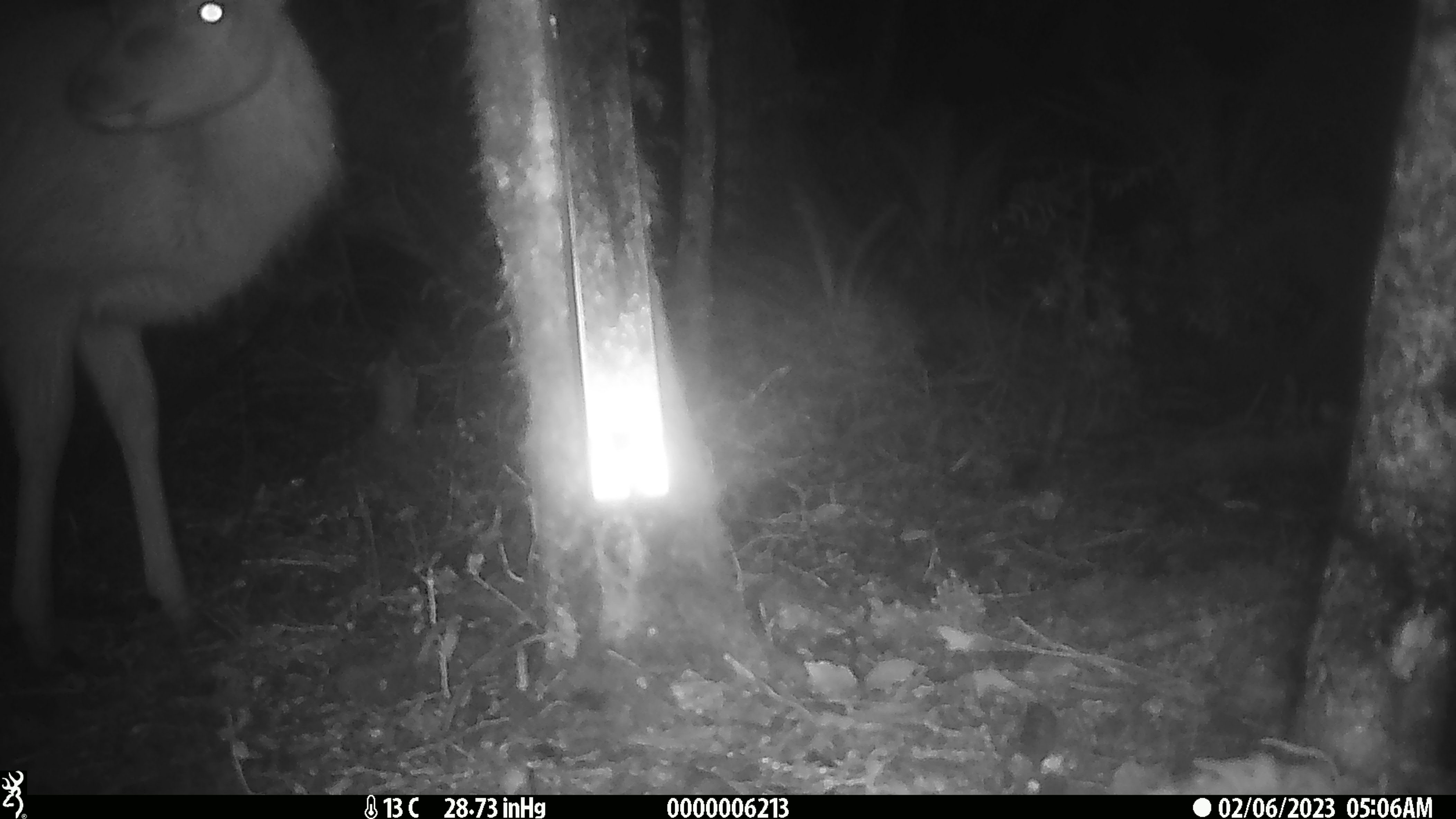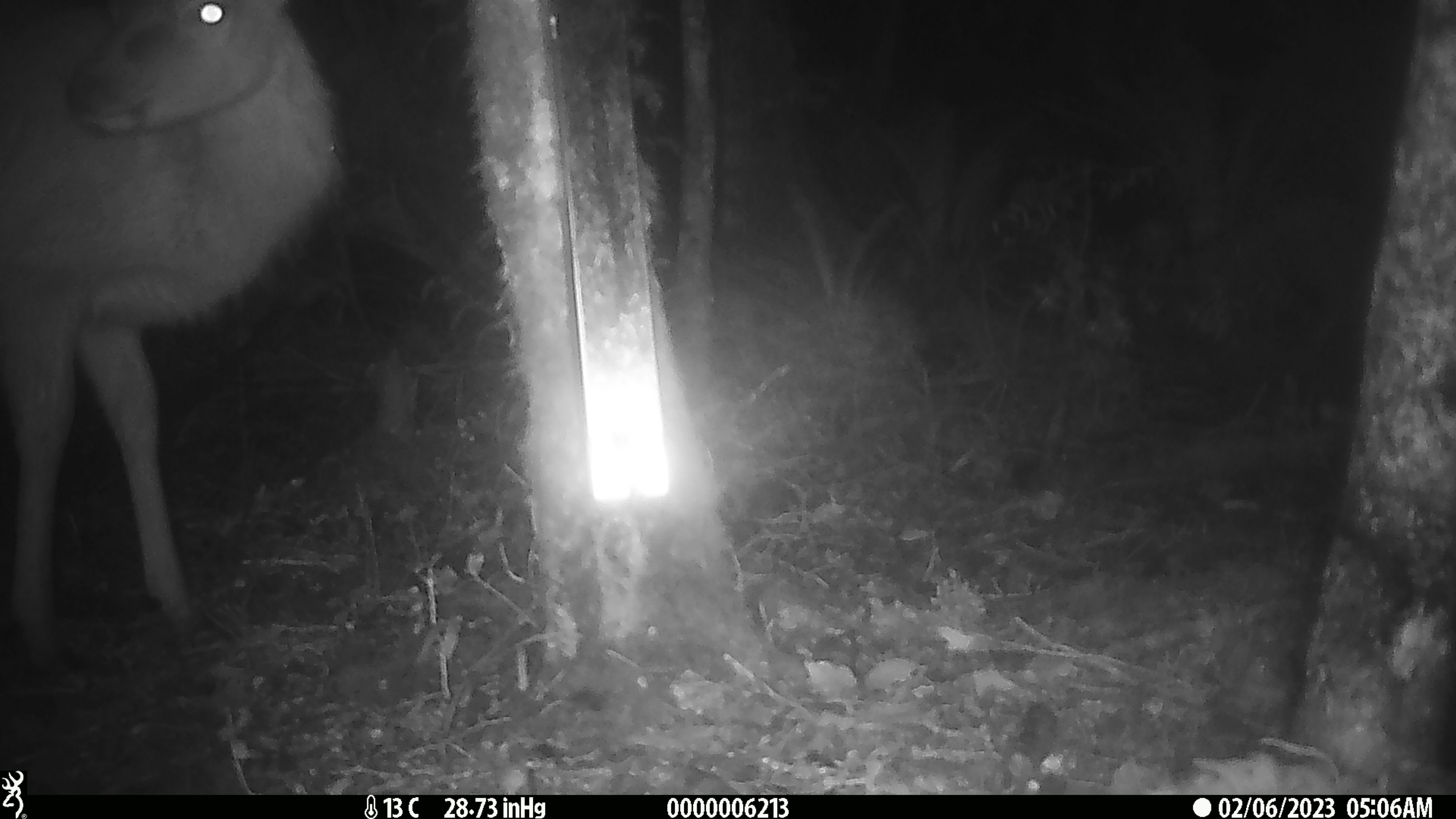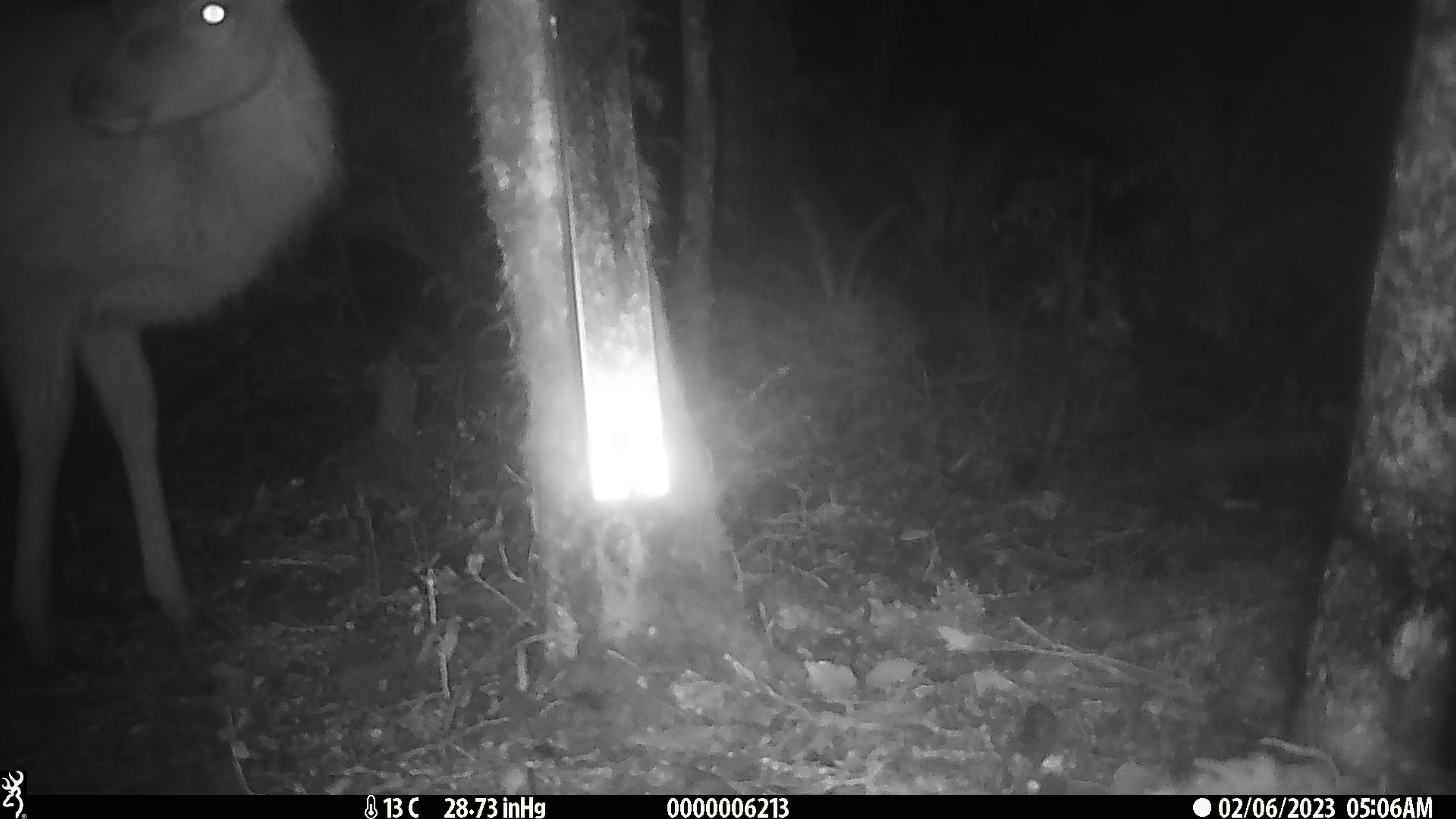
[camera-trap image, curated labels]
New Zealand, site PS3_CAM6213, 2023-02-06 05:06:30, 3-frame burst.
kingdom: Animalia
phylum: Chordata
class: Mammalia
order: Artiodactyla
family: Cervidae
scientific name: Cervidae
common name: deer